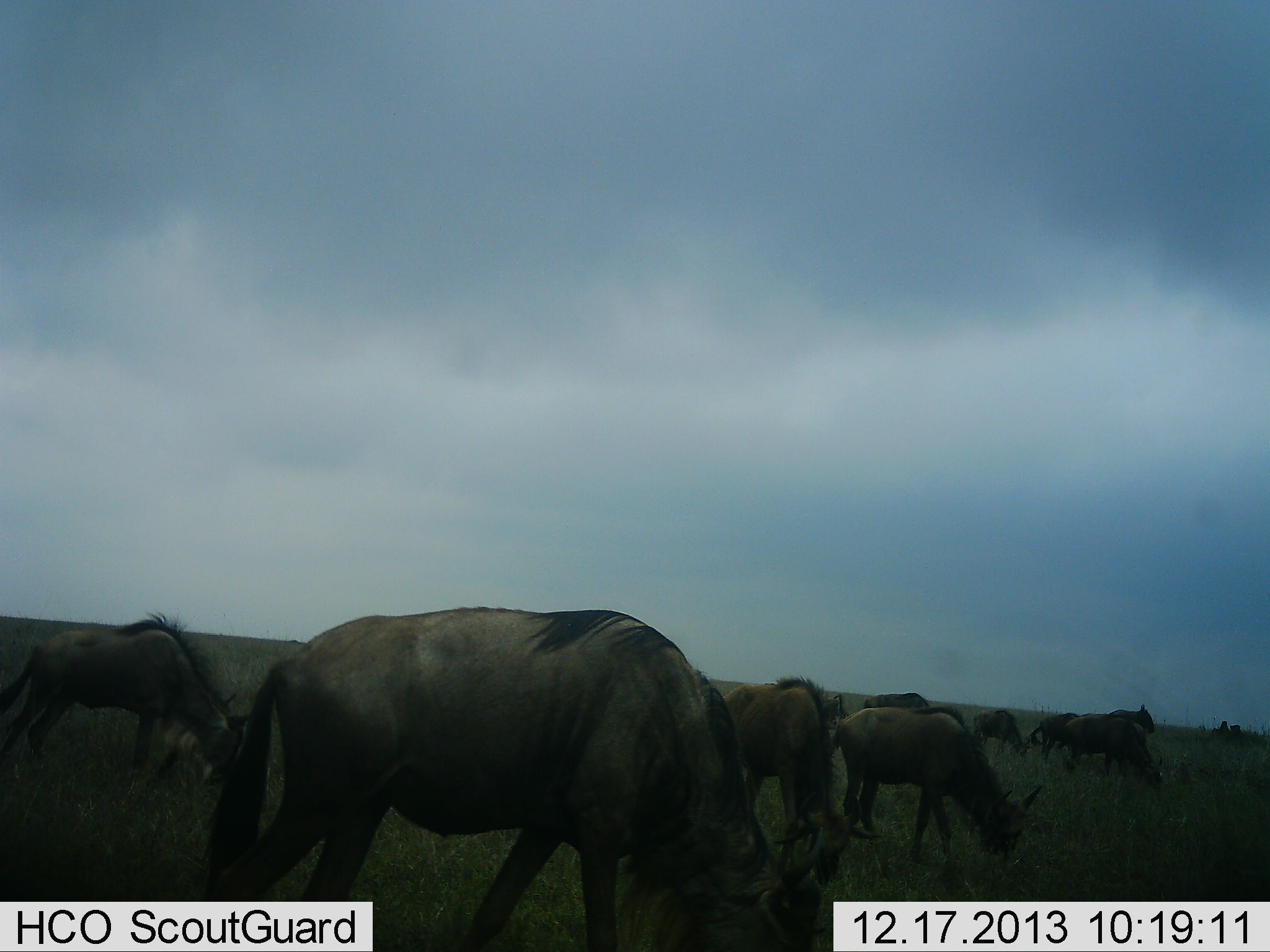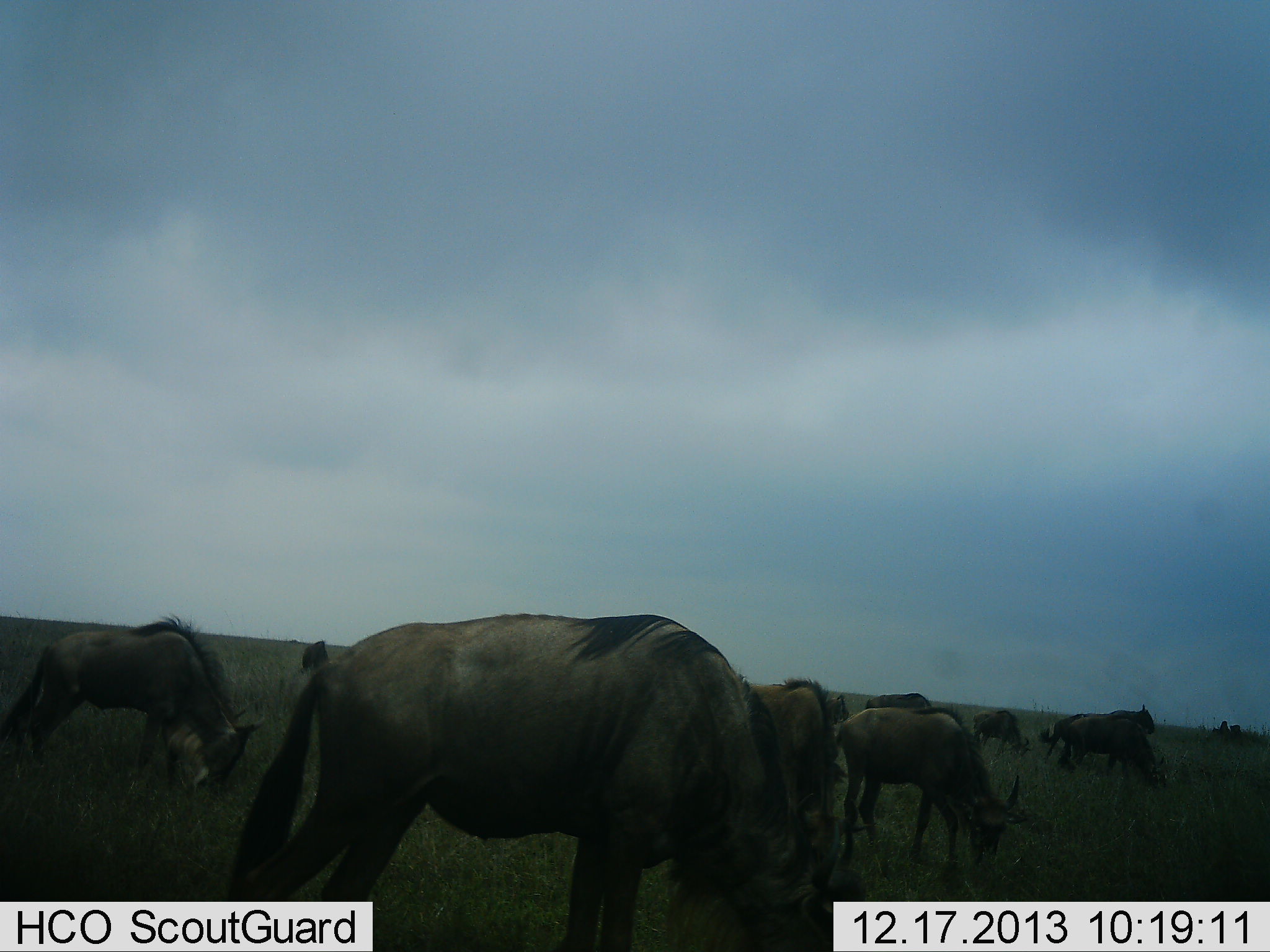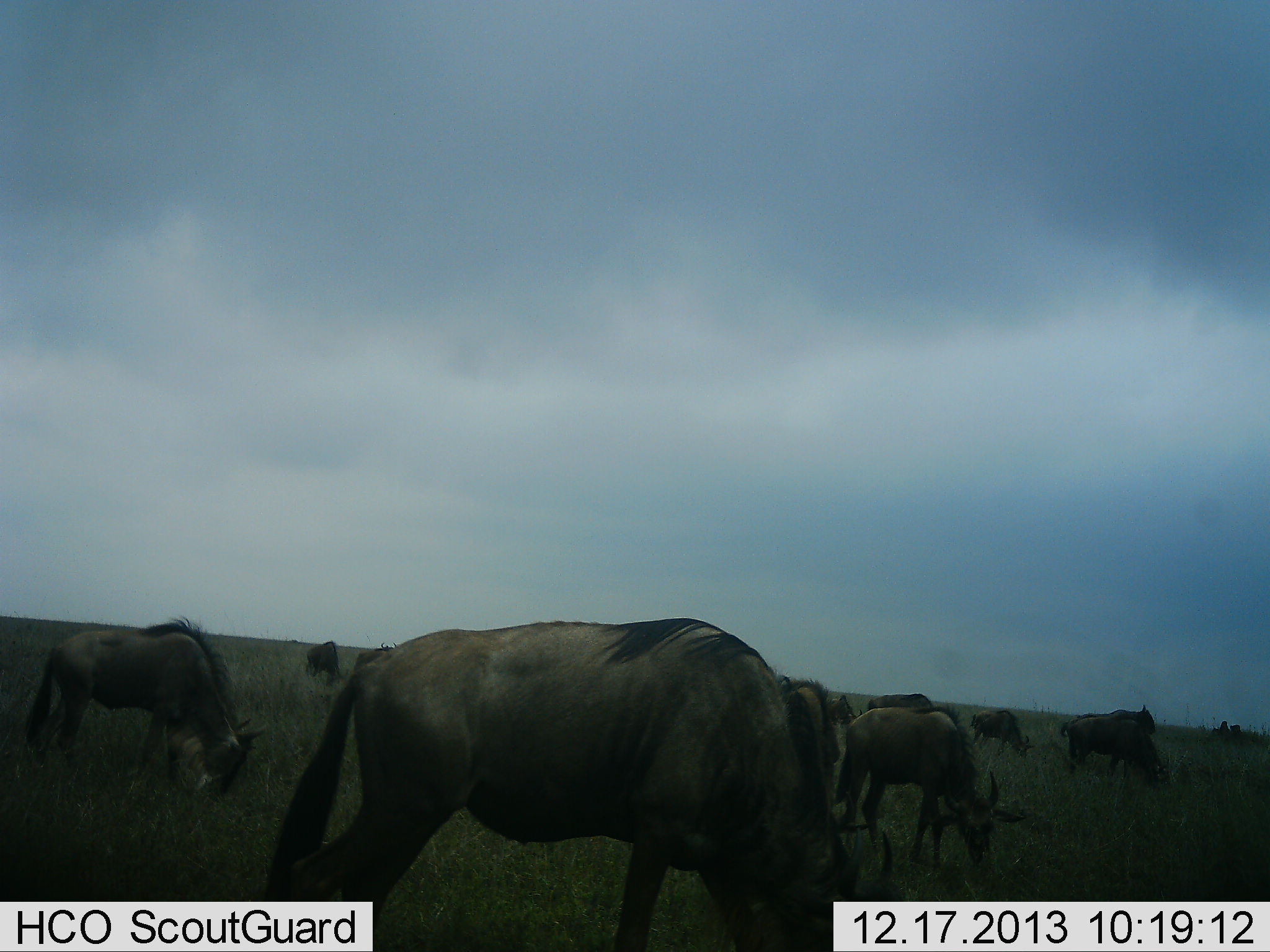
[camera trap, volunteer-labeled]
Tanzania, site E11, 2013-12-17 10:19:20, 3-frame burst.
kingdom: Animalia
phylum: Chordata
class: Mammalia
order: Artiodactyla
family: Bovidae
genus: Connochaetes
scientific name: Connochaetes taurinus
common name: blue wildebeest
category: wildebeest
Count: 11-50.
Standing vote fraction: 29%.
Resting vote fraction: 0%.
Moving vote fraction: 20%.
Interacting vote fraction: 0%.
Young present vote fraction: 2%.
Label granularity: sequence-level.